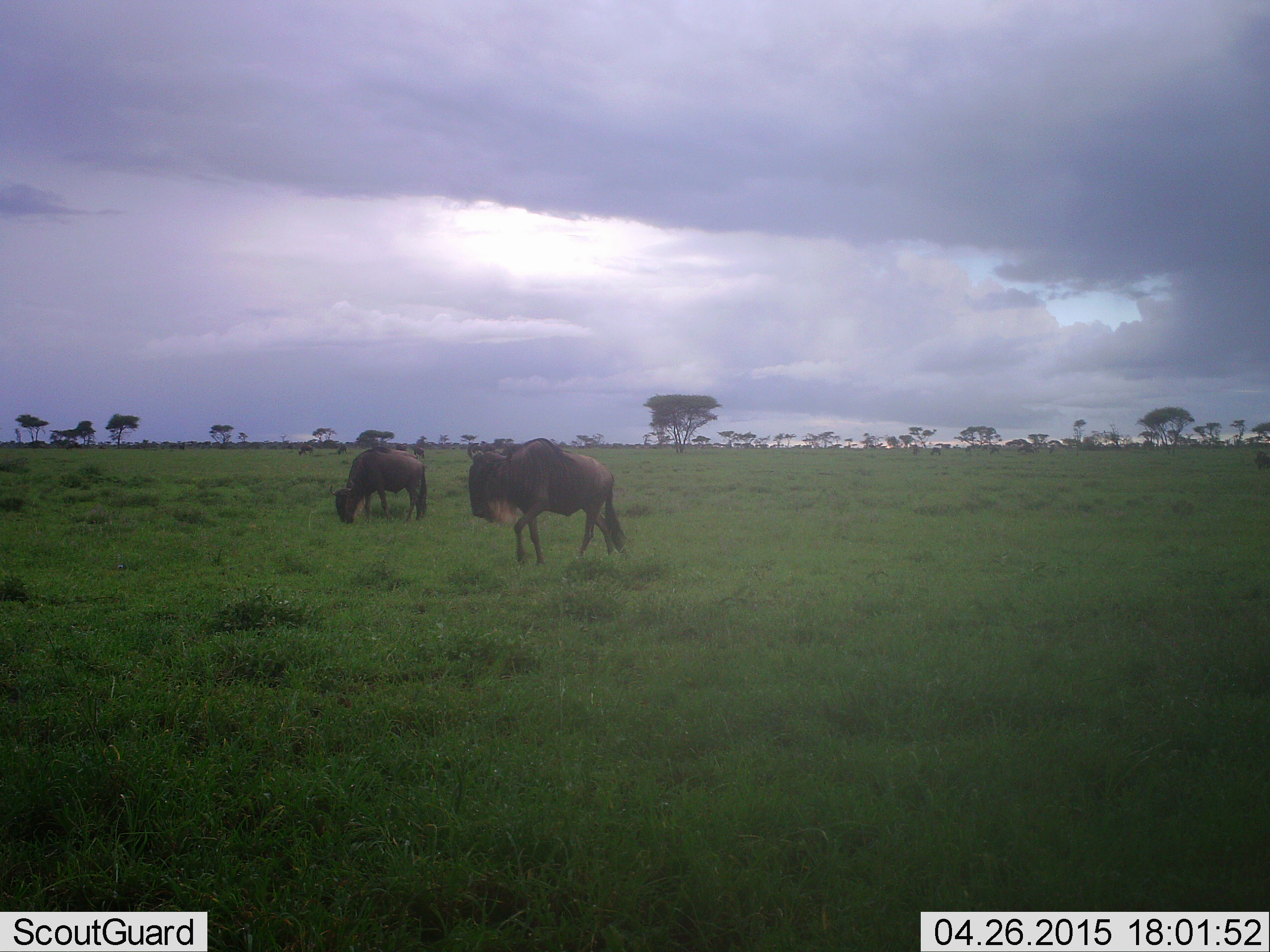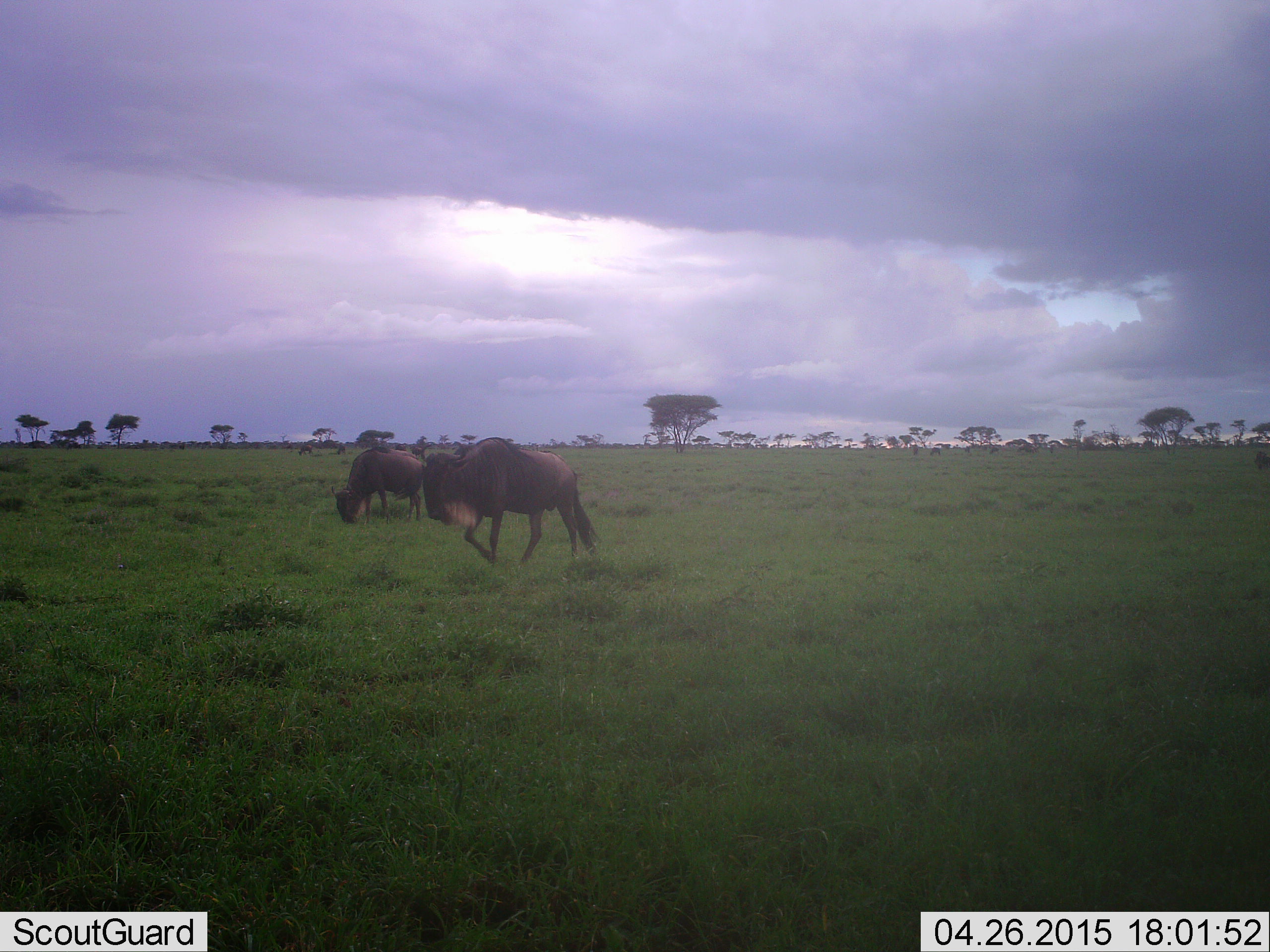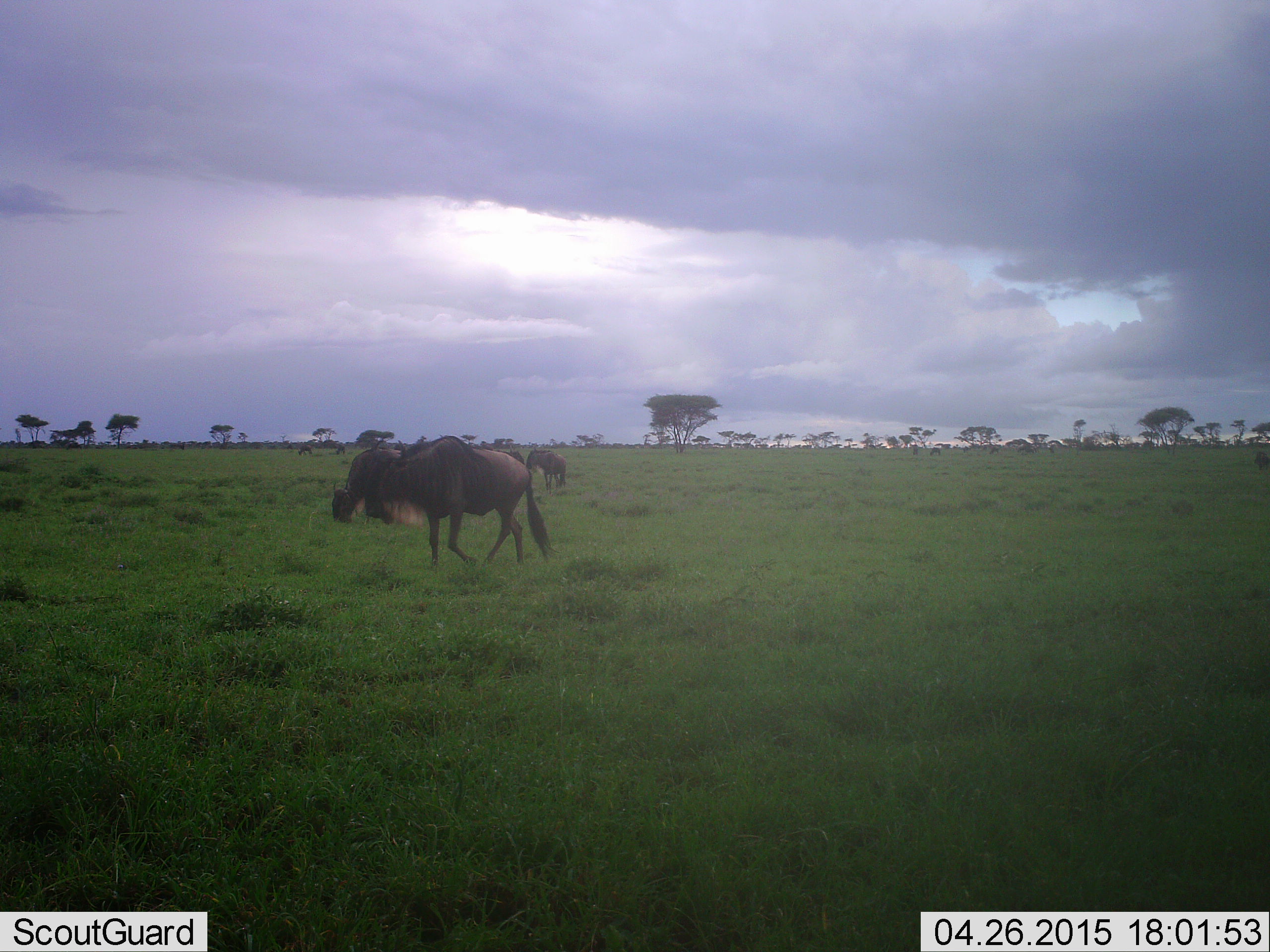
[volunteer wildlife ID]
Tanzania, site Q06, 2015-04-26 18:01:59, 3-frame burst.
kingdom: Animalia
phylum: Chordata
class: Mammalia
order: Artiodactyla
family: Bovidae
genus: Connochaetes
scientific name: Connochaetes taurinus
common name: blue wildebeest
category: wildebeest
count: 3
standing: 30%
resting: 0%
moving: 70%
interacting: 10%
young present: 0%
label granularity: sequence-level